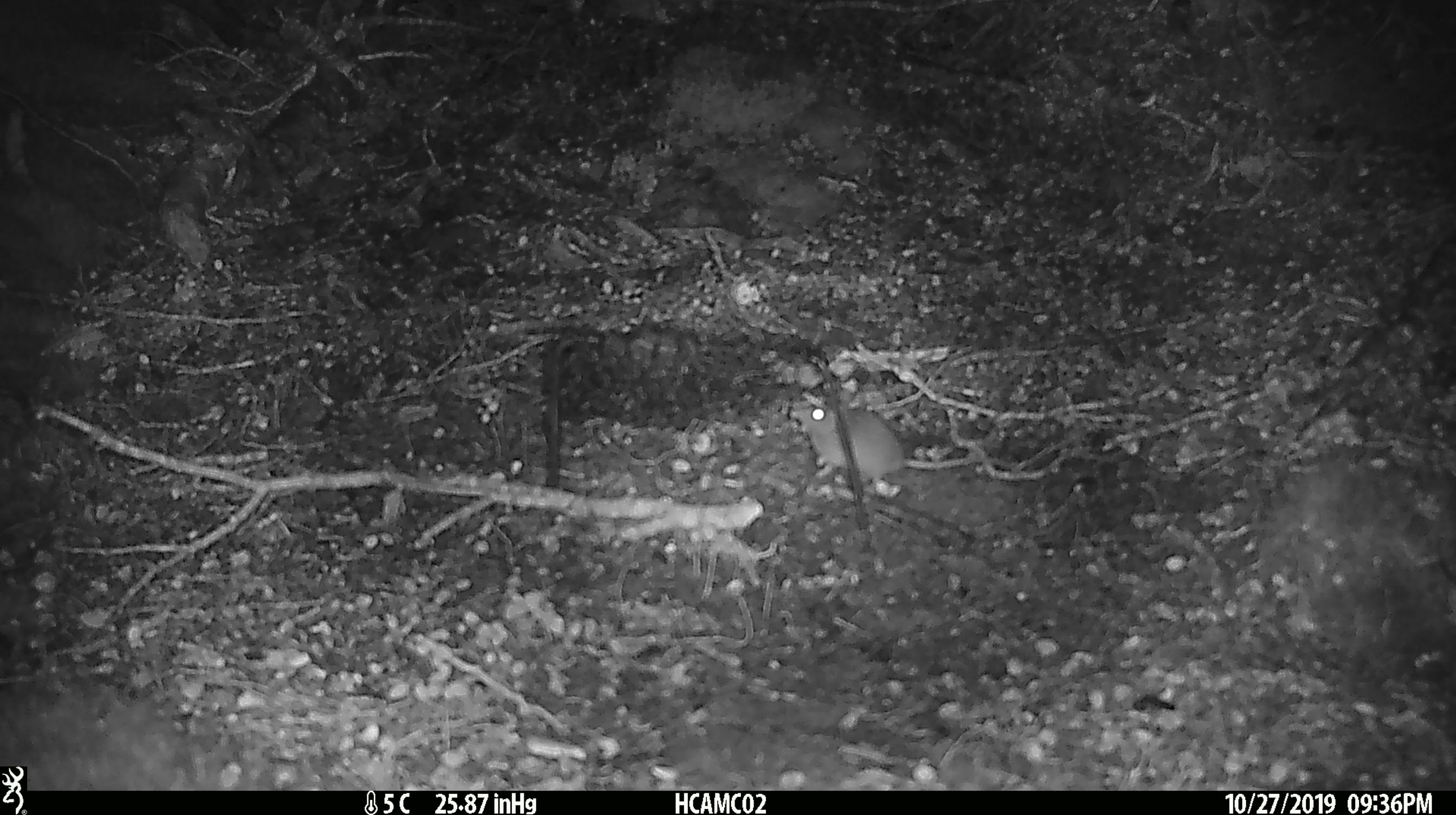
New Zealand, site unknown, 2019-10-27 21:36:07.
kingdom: Animalia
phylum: Chordata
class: Mammalia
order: Rodentia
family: Muridae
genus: Mus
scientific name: Mus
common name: mouse